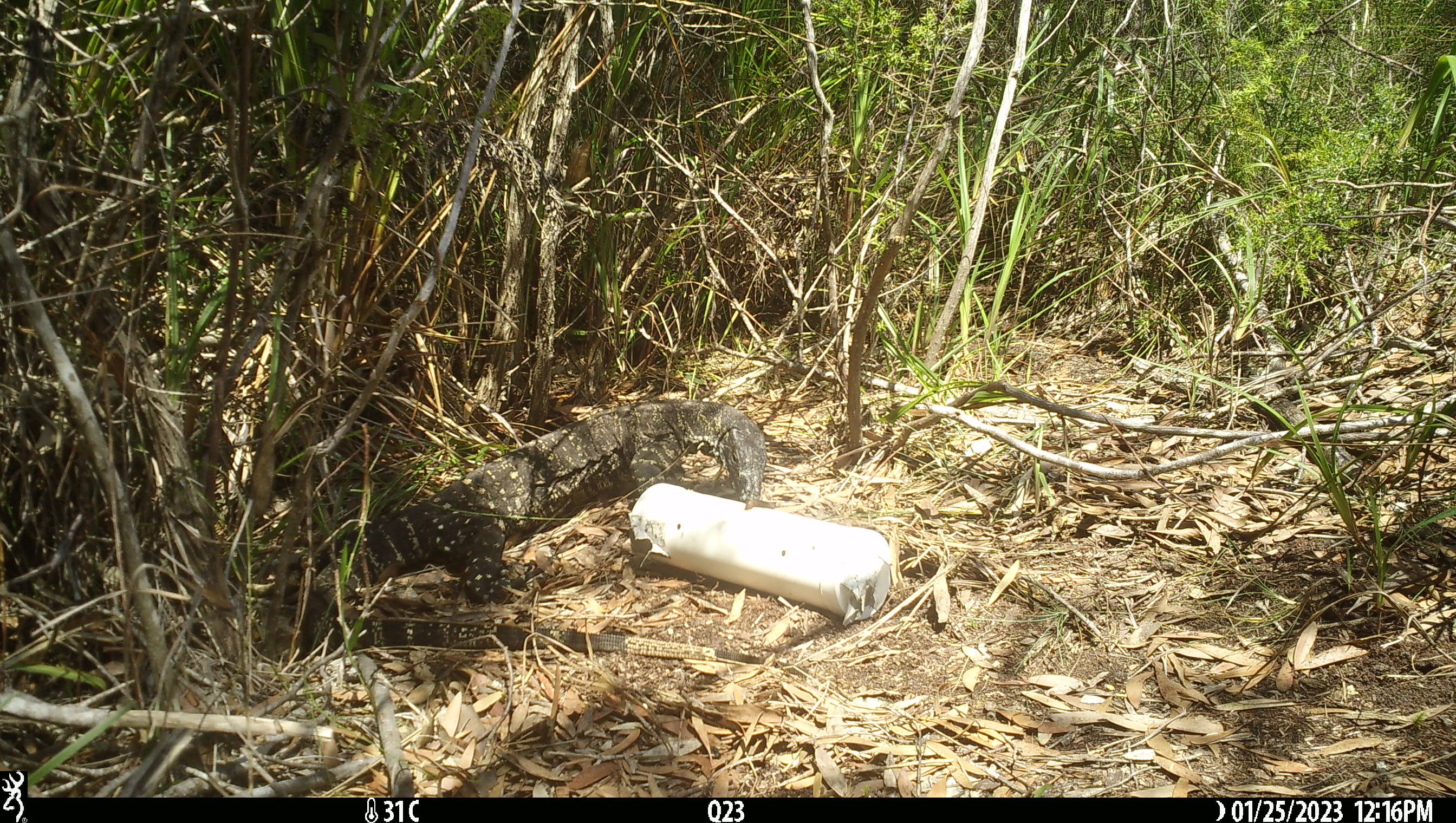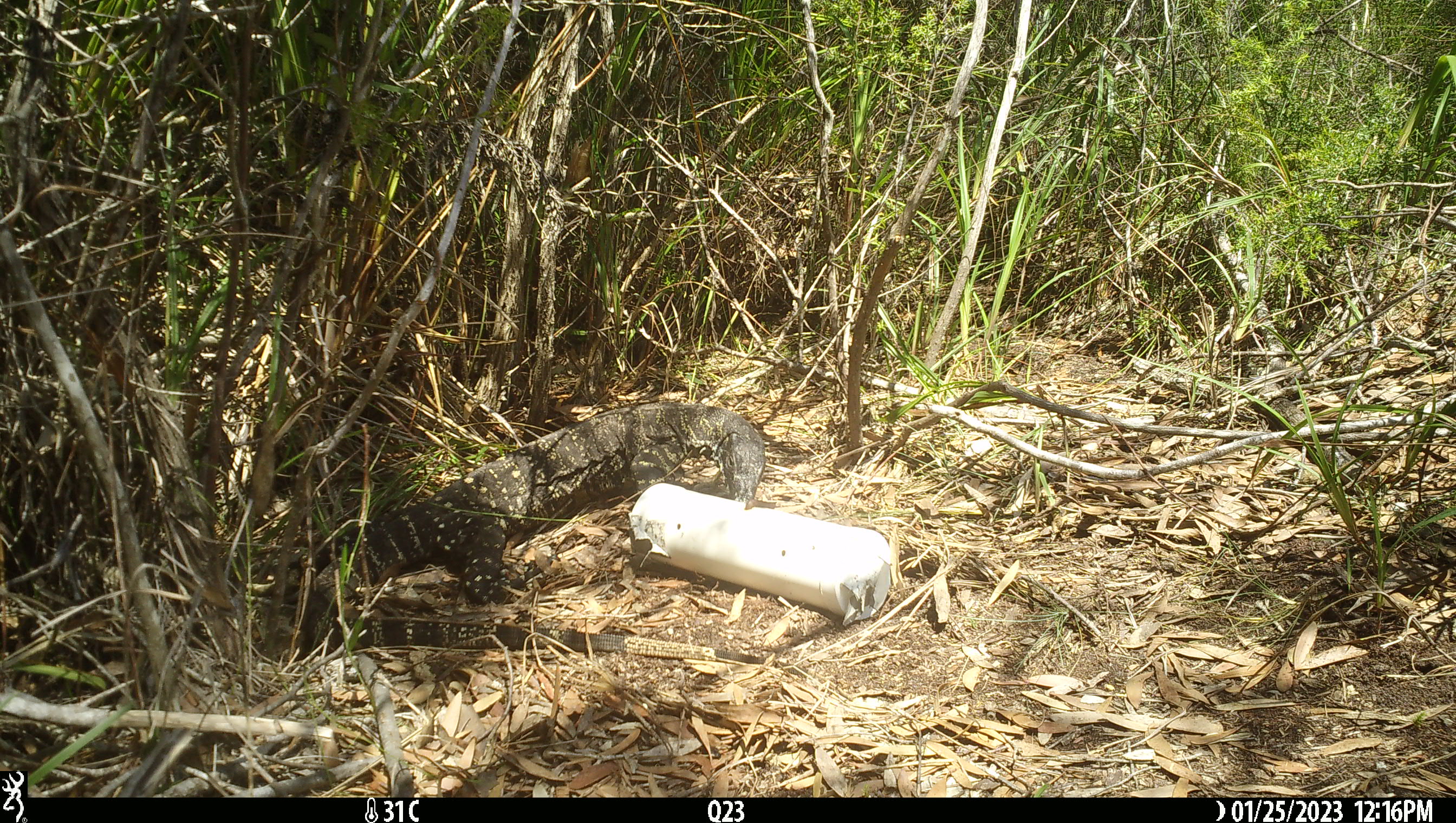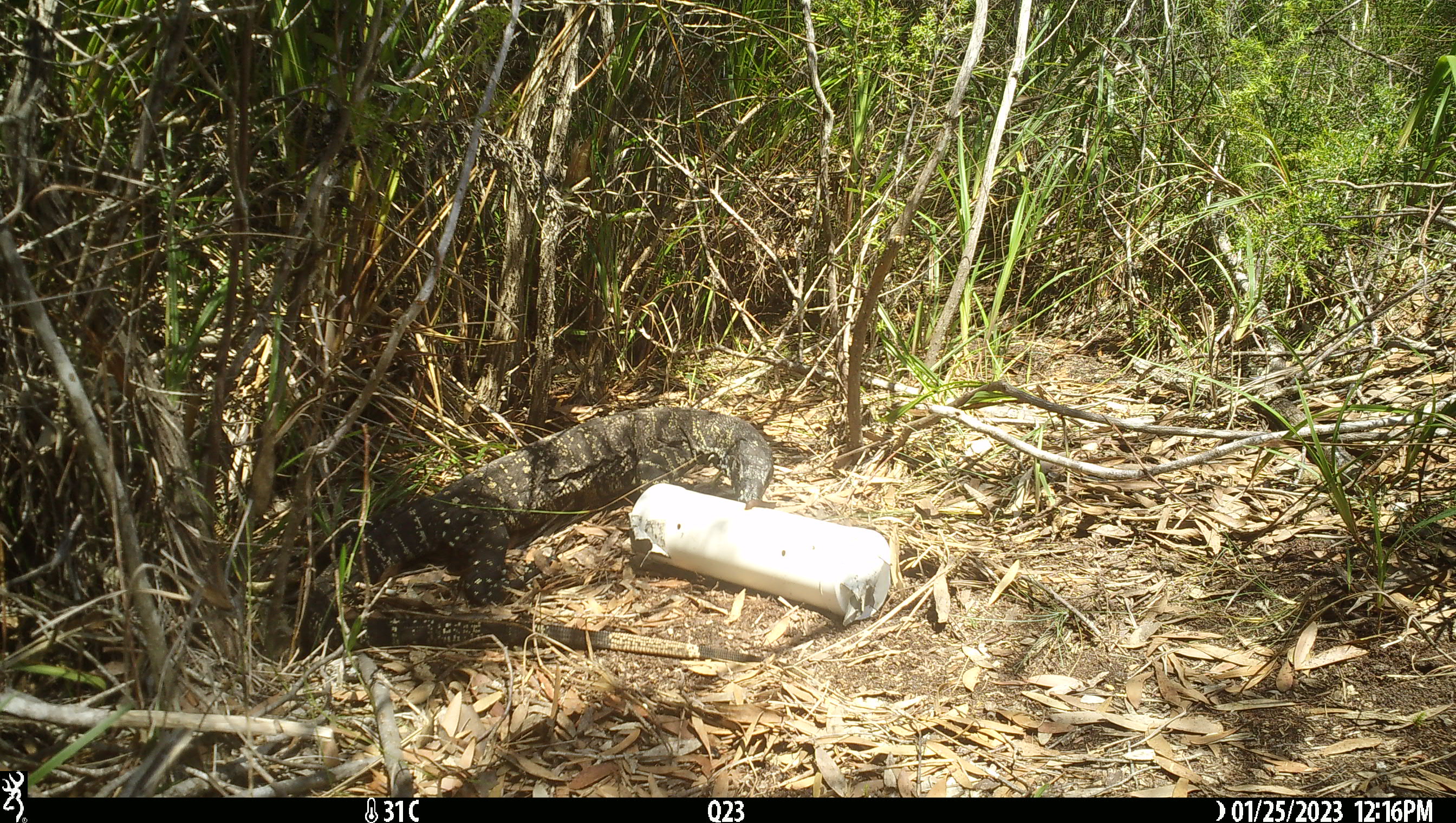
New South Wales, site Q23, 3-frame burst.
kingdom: Animalia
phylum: Chordata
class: Reptilia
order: Squamata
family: Varanidae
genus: Varanus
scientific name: Varanus varius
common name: lace monitor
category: goanna